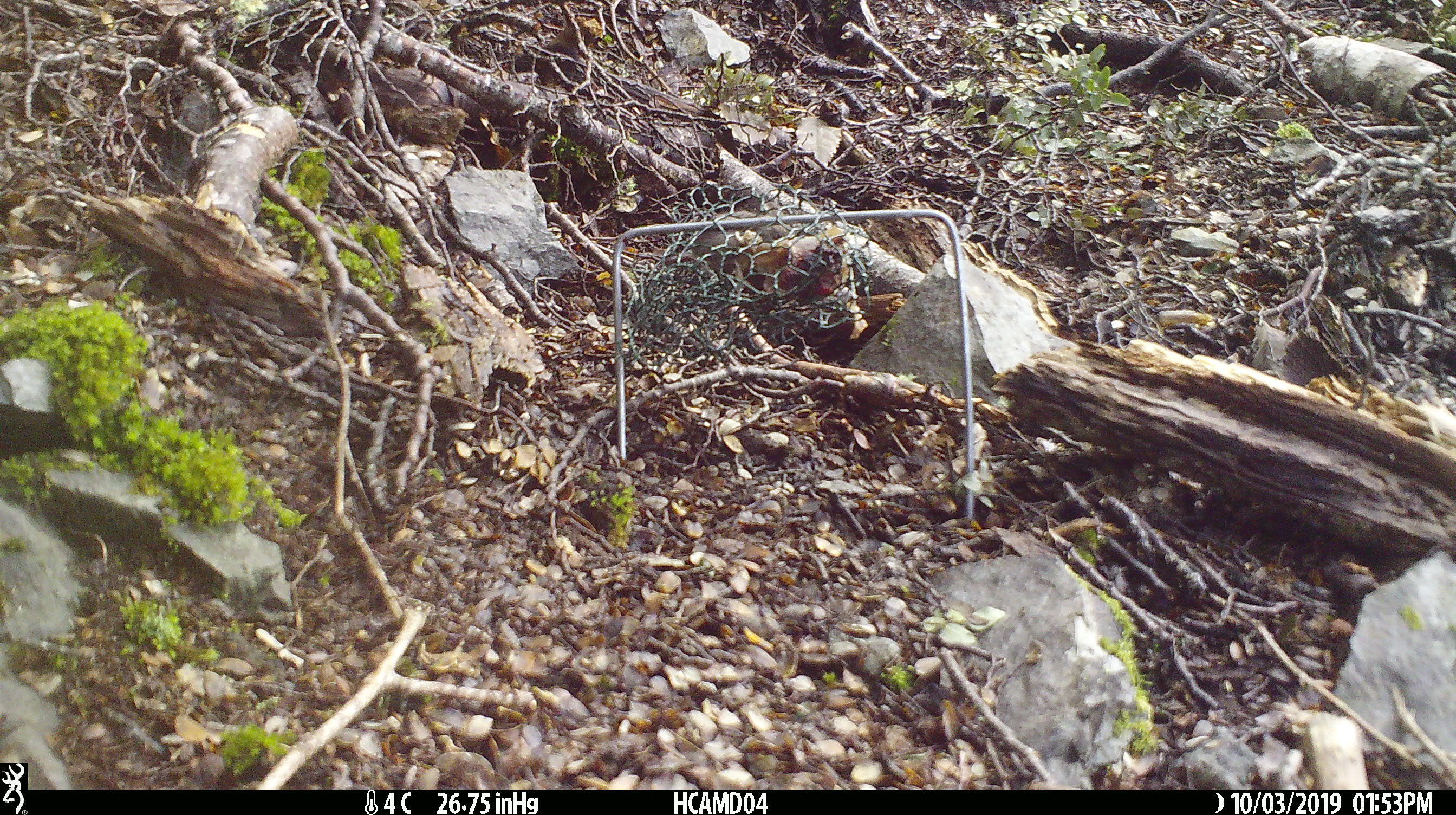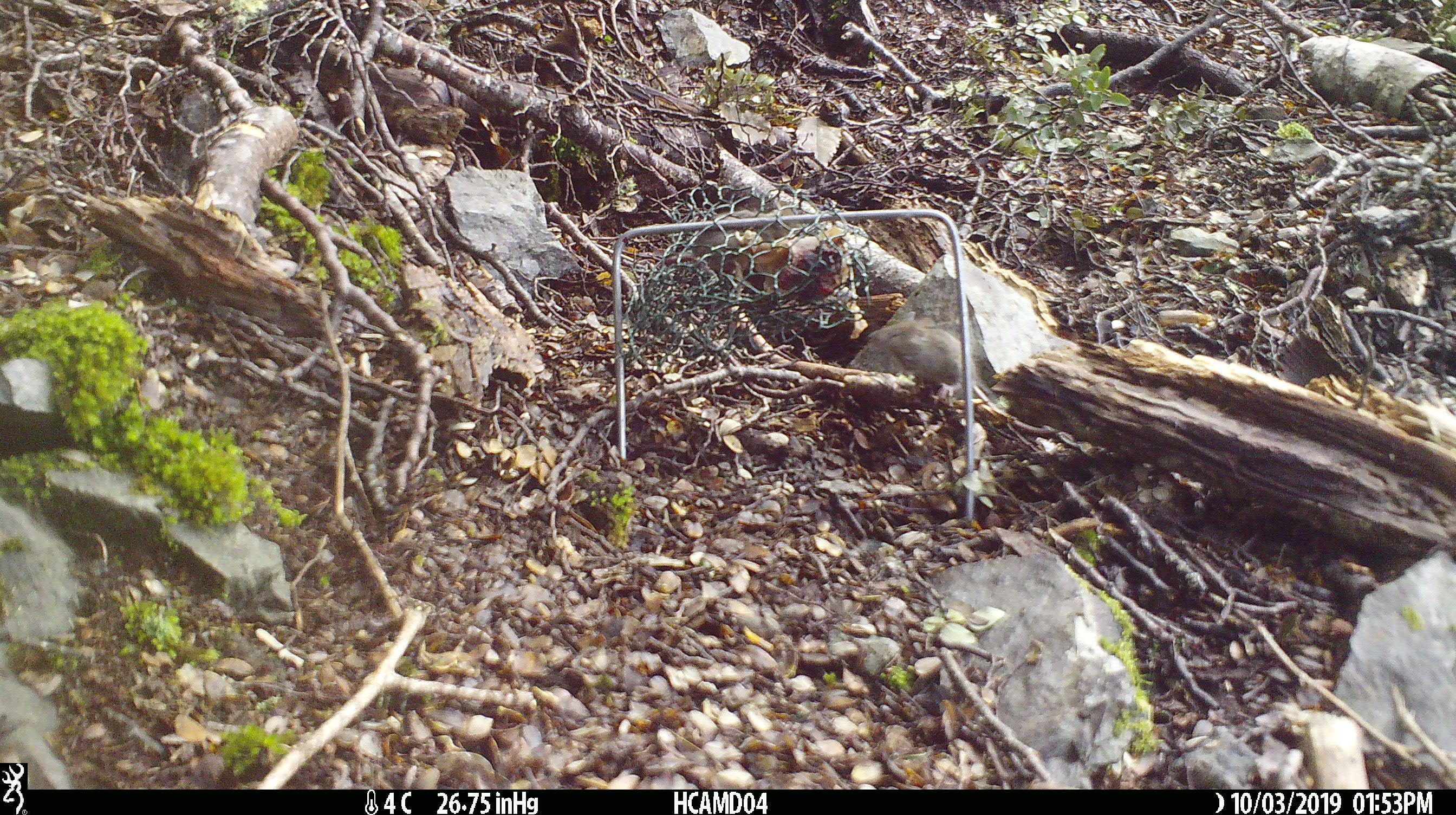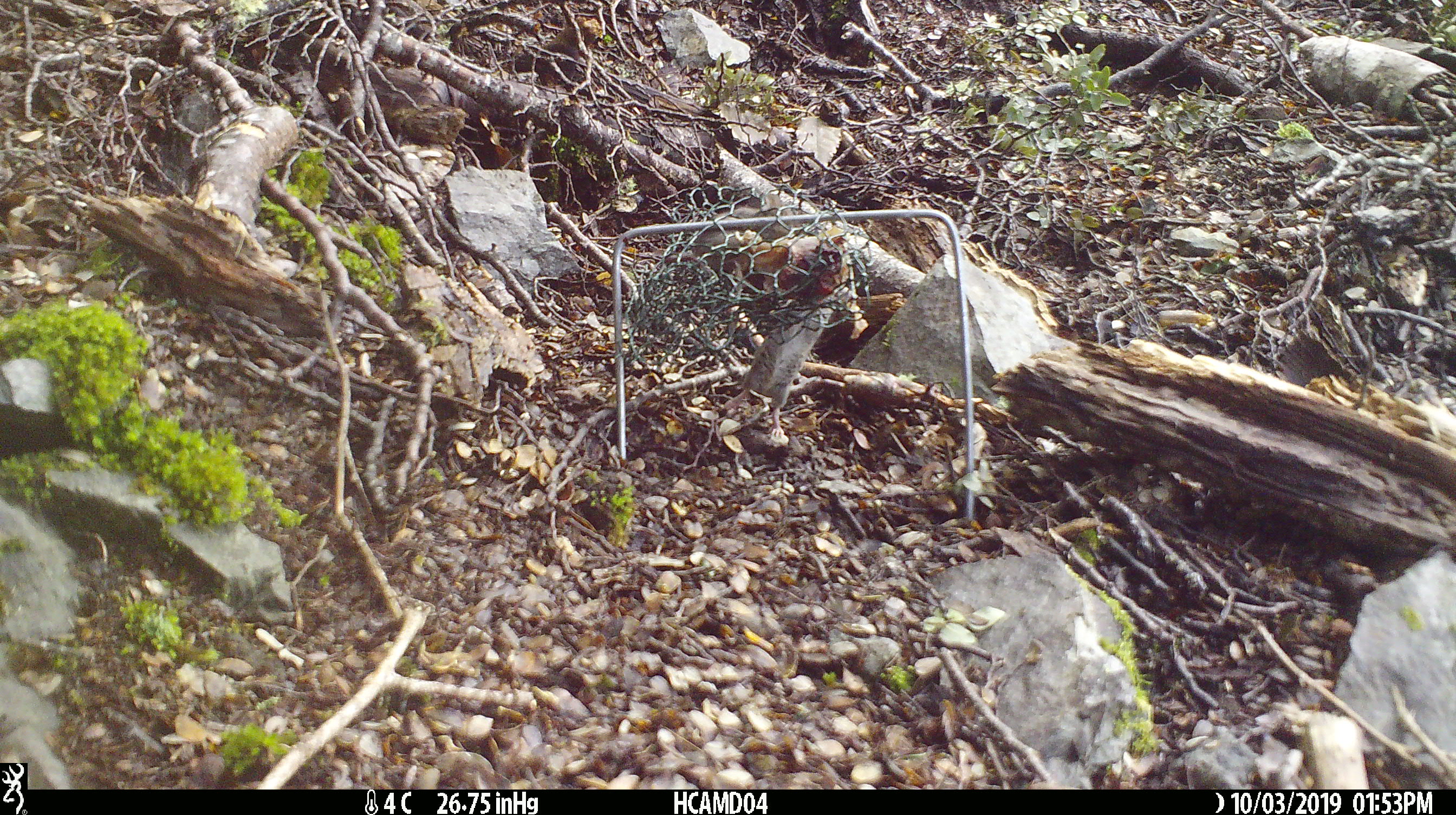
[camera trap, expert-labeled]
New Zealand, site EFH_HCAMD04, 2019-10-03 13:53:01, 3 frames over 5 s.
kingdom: Animalia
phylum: Chordata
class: Mammalia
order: Rodentia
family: Muridae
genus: Mus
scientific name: Mus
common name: mouse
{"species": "mouse (Mus)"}